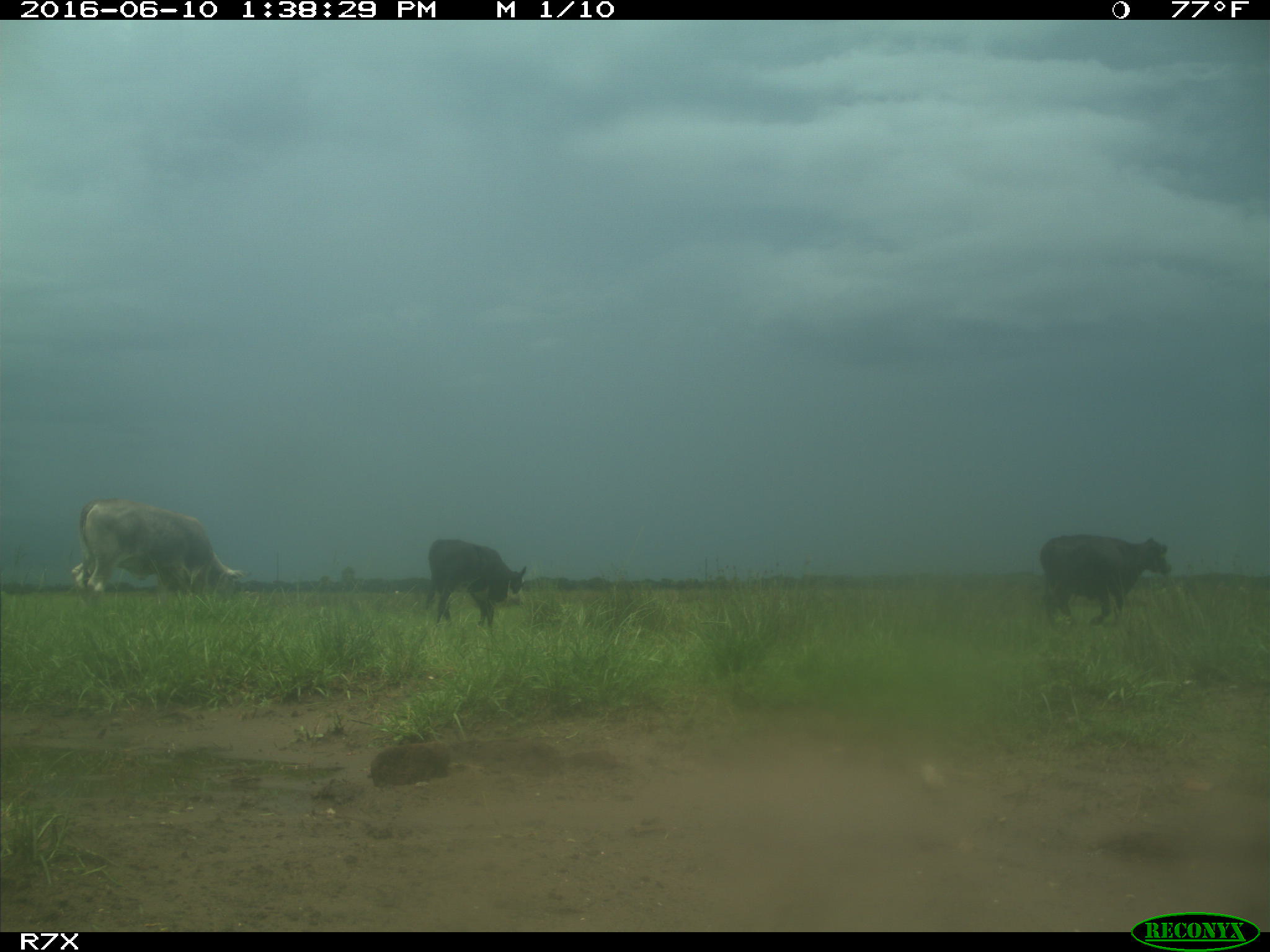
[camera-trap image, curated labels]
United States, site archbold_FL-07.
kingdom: Animalia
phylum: Chordata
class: Mammalia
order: Artiodactyla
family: Bovidae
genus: Bos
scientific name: Bos taurus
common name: domestic cow